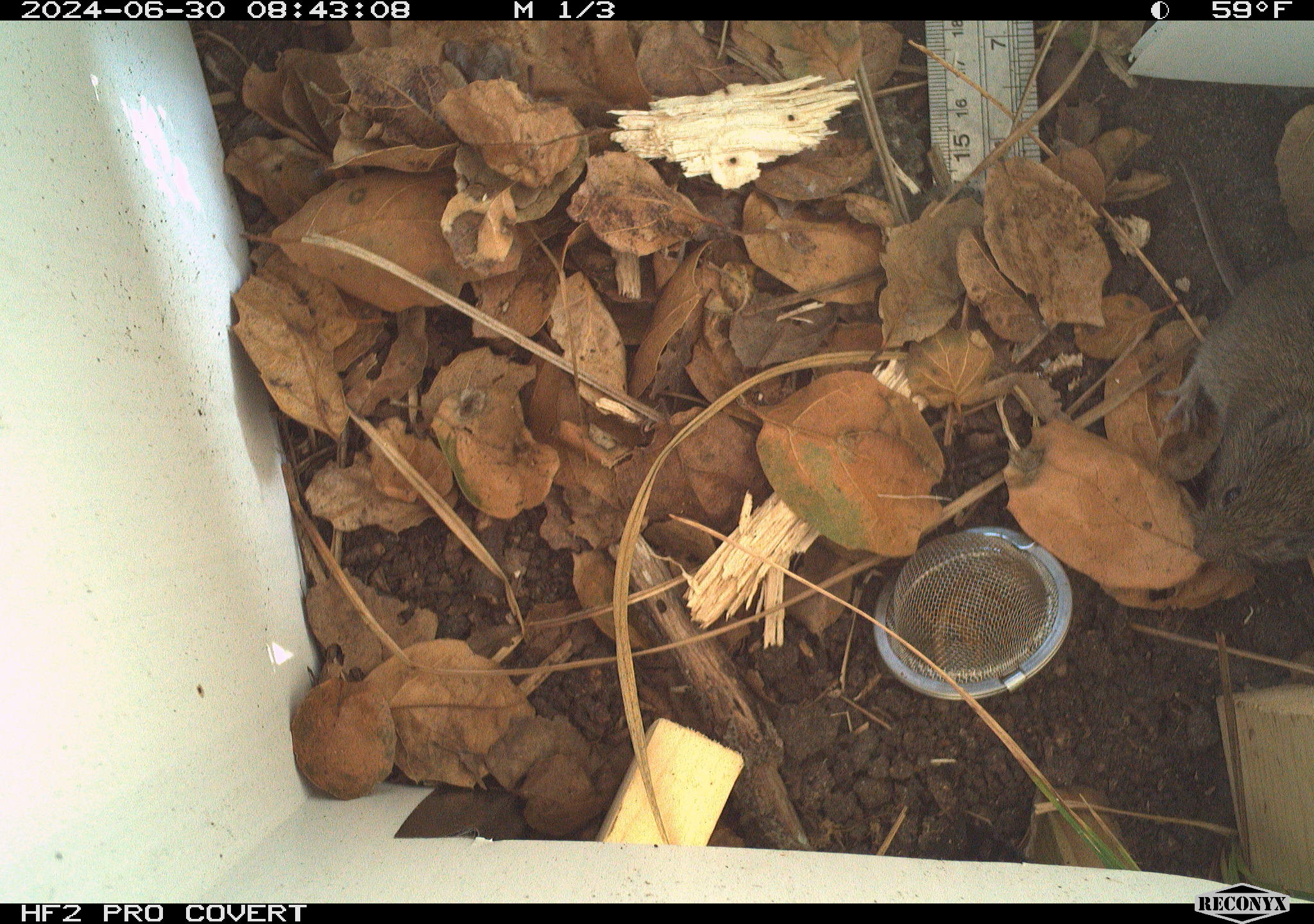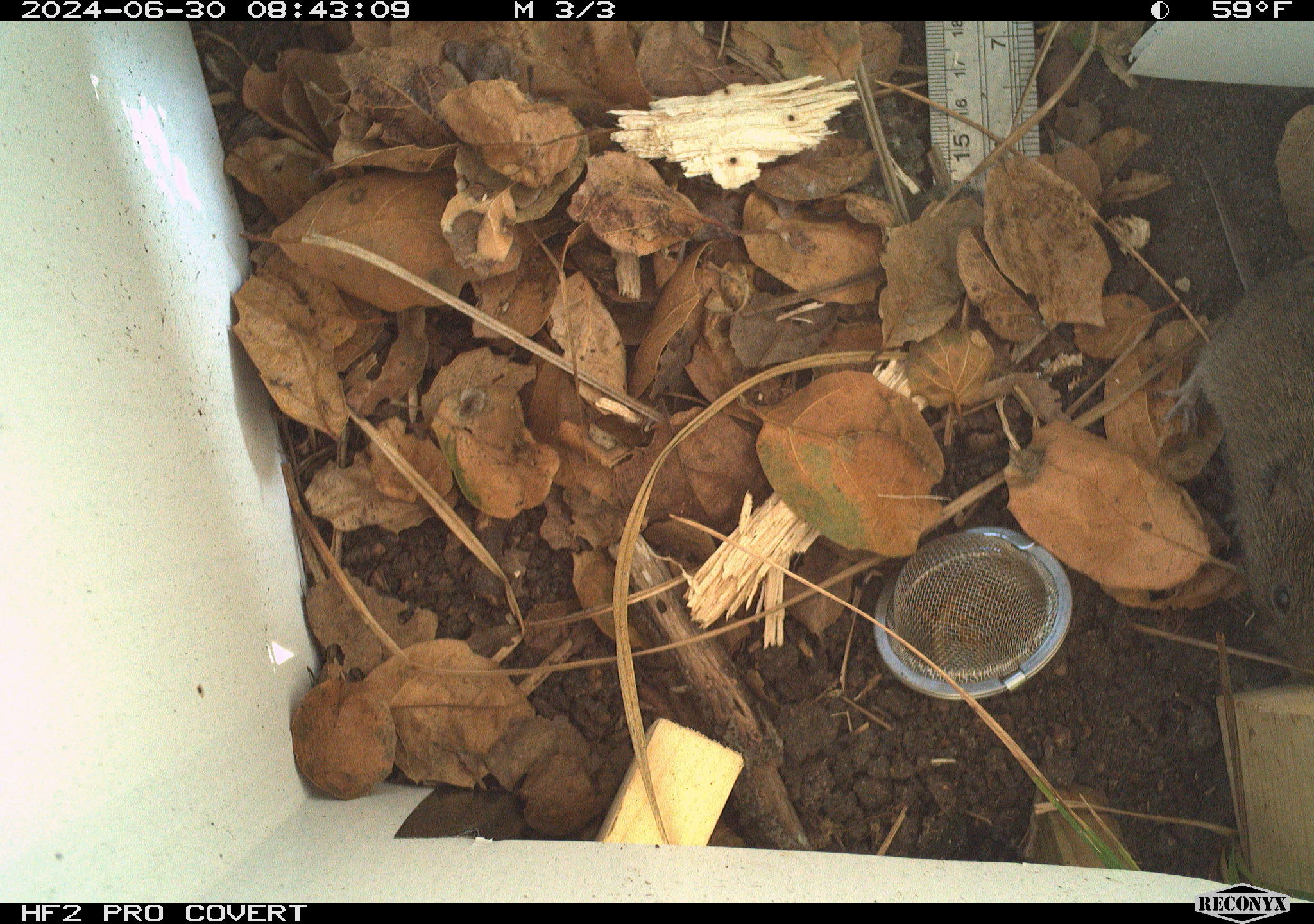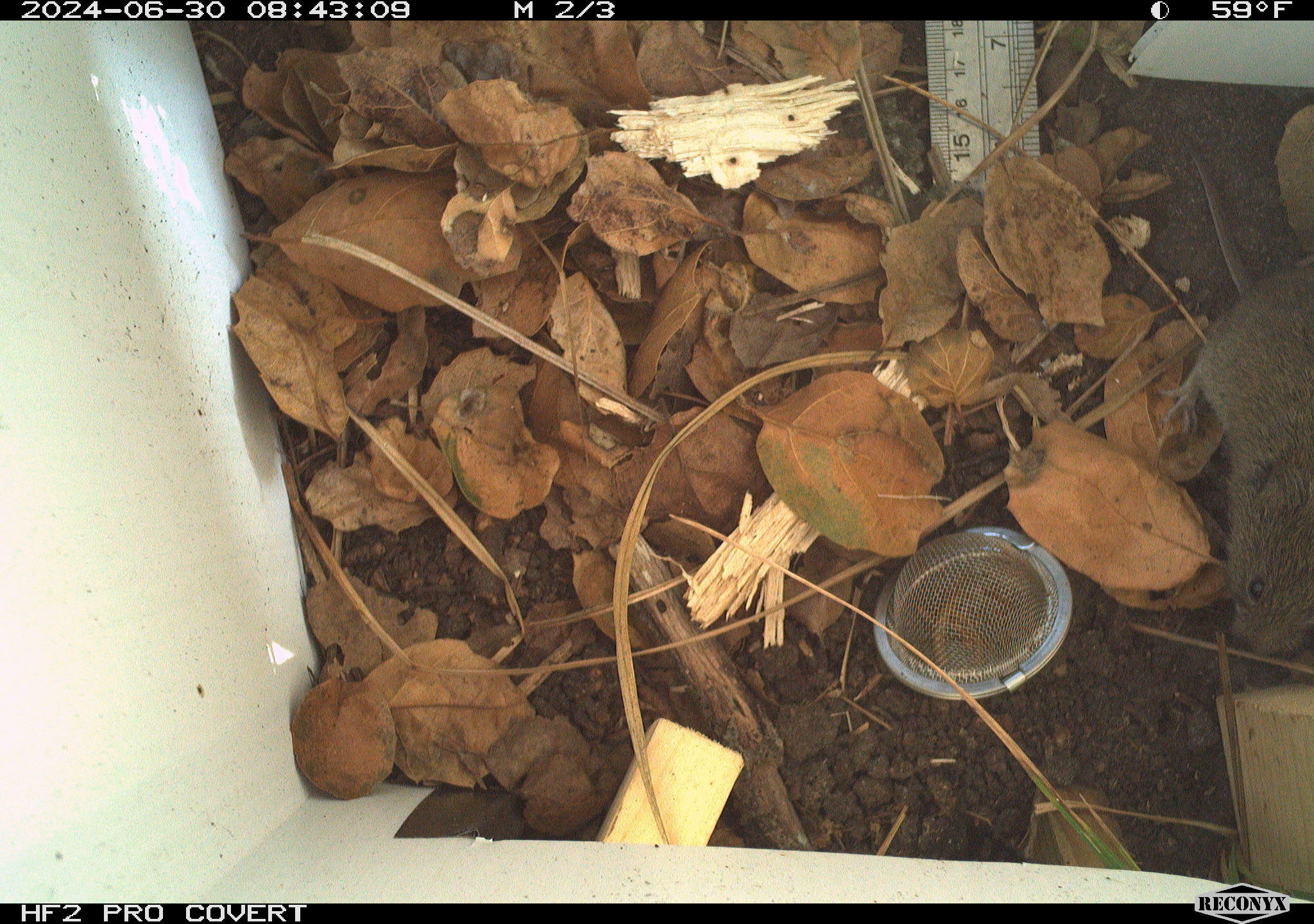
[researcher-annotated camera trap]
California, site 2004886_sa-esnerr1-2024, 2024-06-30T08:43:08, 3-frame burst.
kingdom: Animalia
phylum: Chordata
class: Mammalia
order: Rodentia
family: Cricetidae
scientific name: Cricetidae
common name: hamsters, voles, lemmings, and allies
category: cricetidae family